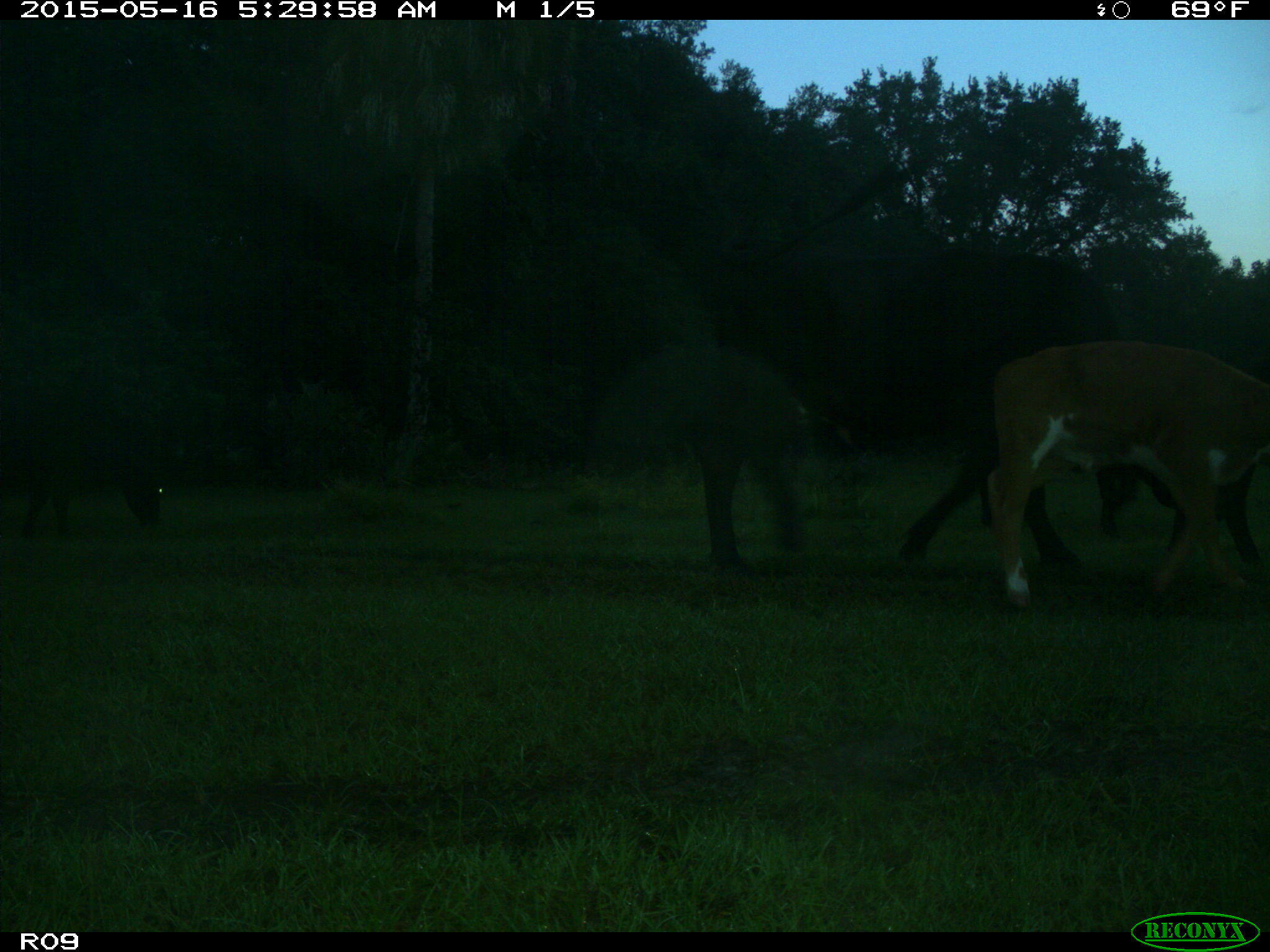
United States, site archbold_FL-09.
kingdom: Animalia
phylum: Chordata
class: Mammalia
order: Artiodactyla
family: Bovidae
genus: Bos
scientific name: Bos taurus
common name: domestic cow